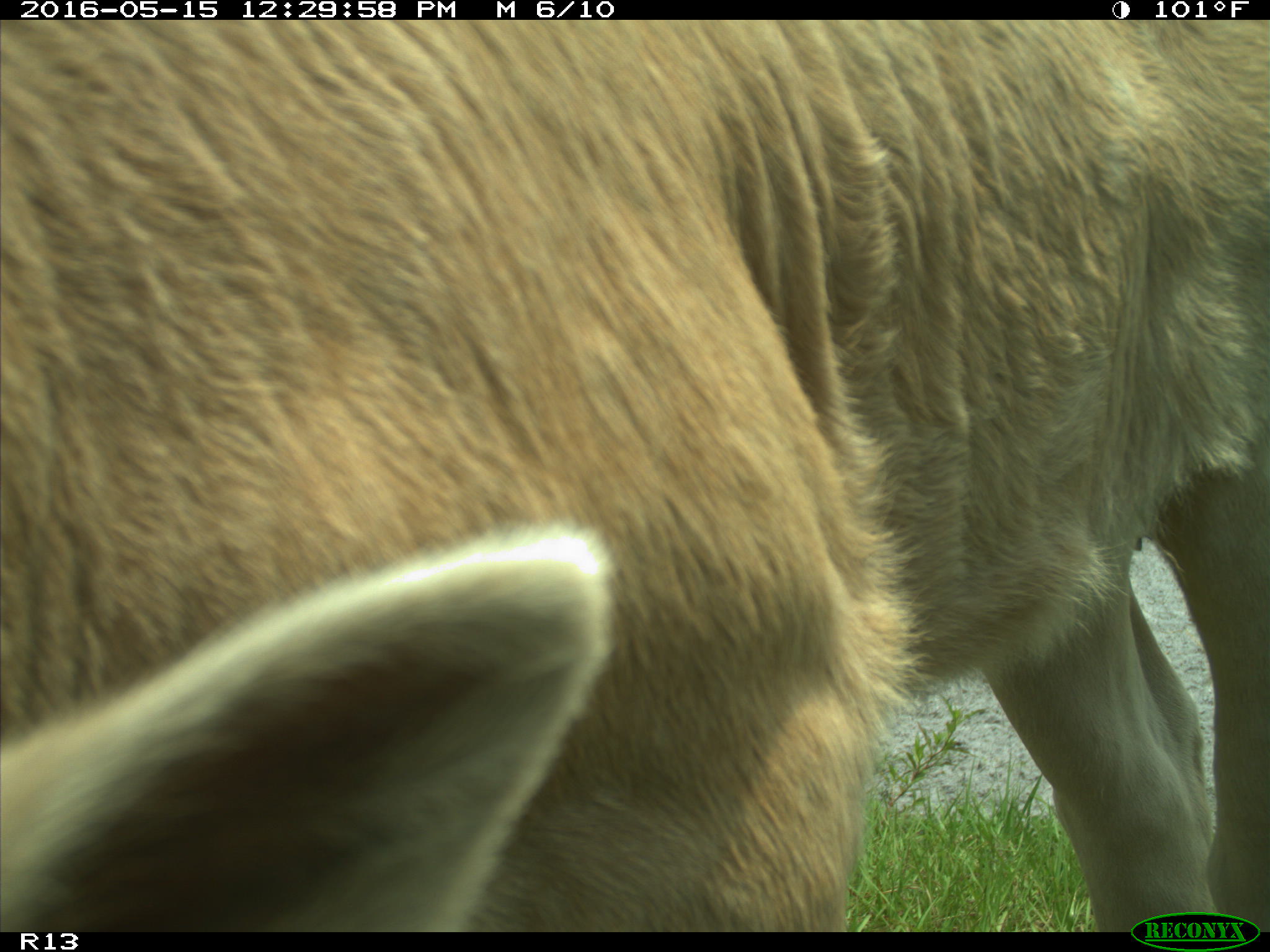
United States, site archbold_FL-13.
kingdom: Animalia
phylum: Chordata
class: Mammalia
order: Artiodactyla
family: Bovidae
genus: Bos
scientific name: Bos taurus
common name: domestic cow